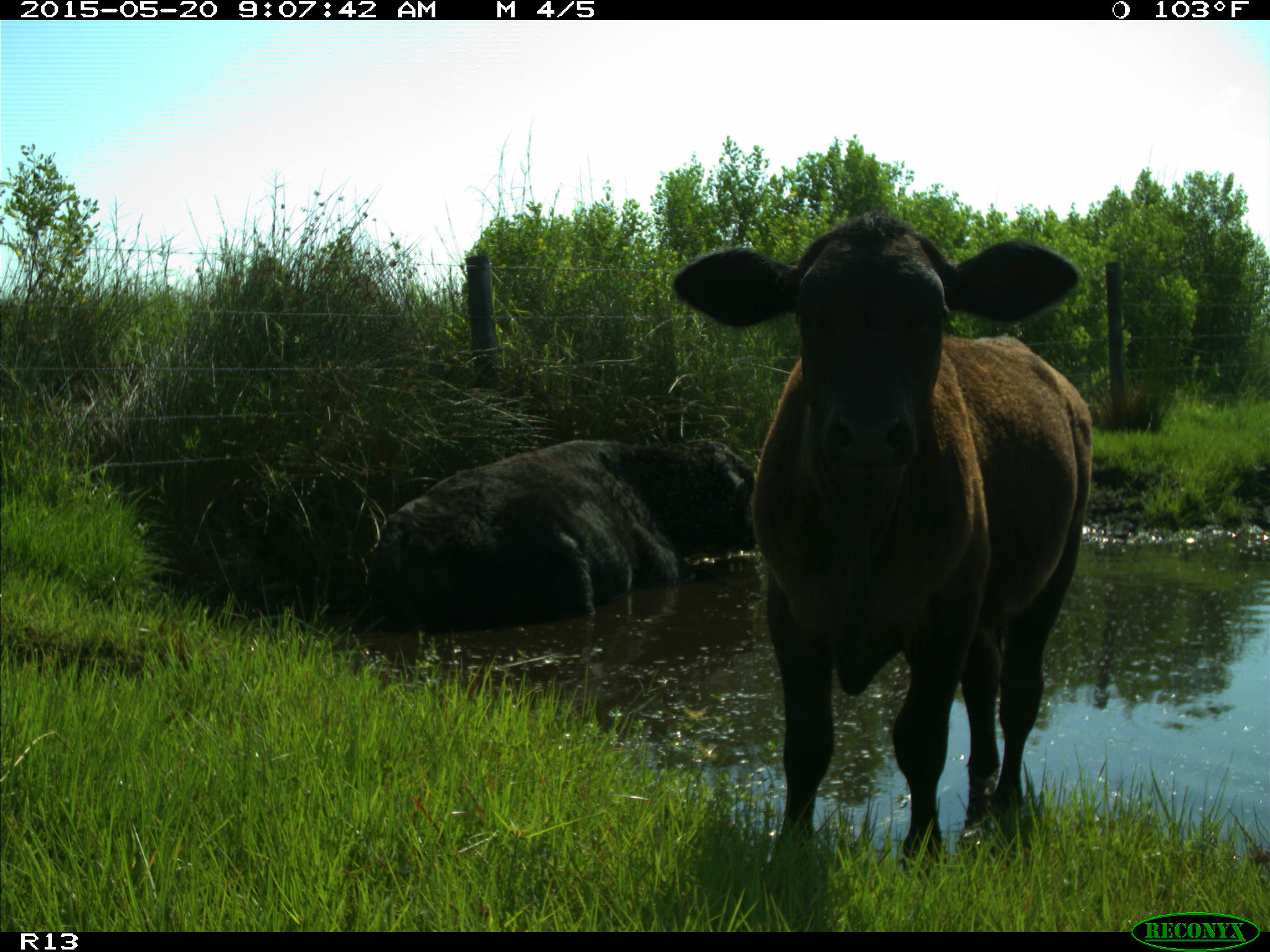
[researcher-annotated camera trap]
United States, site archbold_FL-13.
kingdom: Animalia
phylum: Chordata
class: Mammalia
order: Artiodactyla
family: Bovidae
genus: Bos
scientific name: Bos taurus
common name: domestic cow